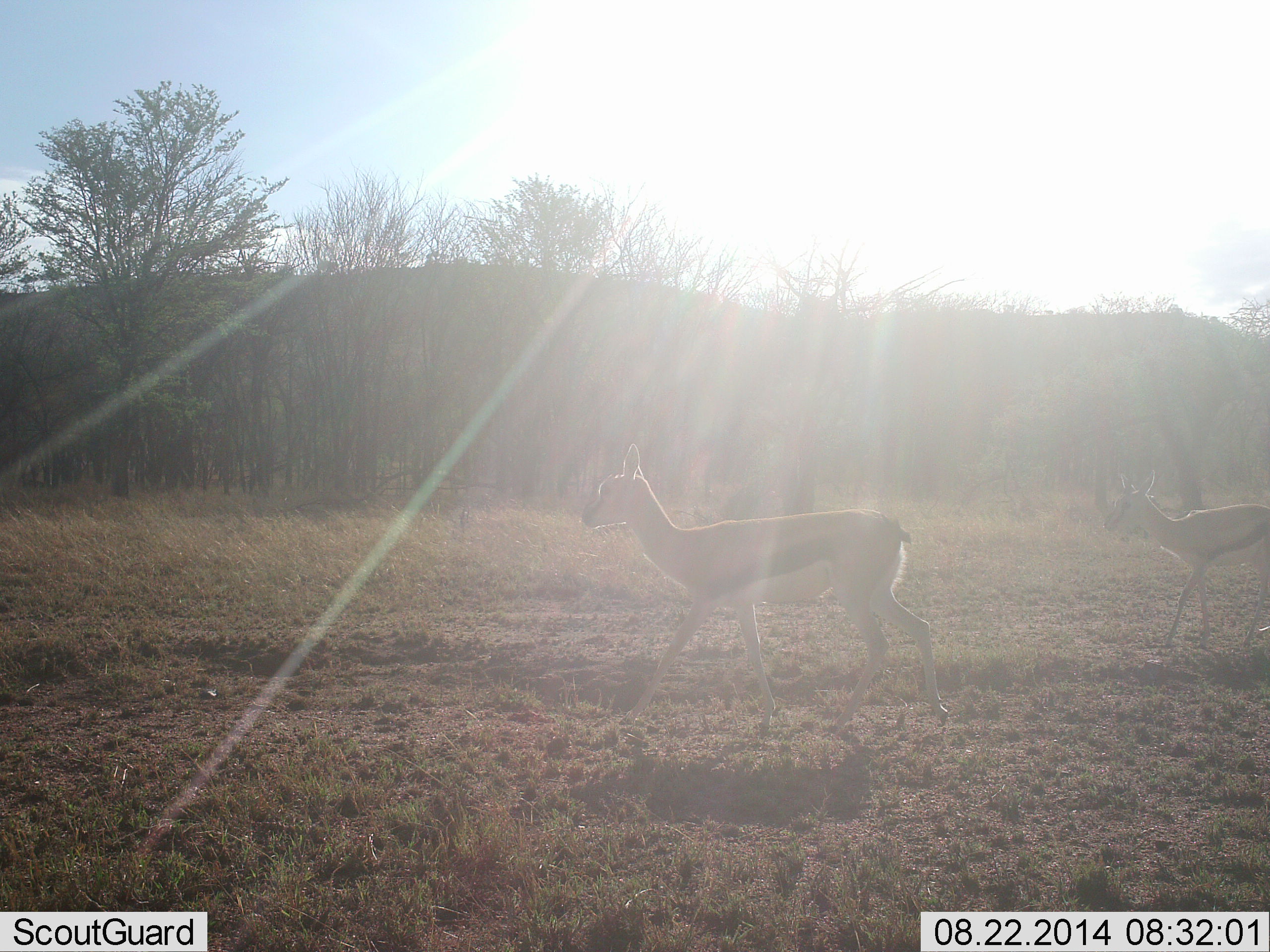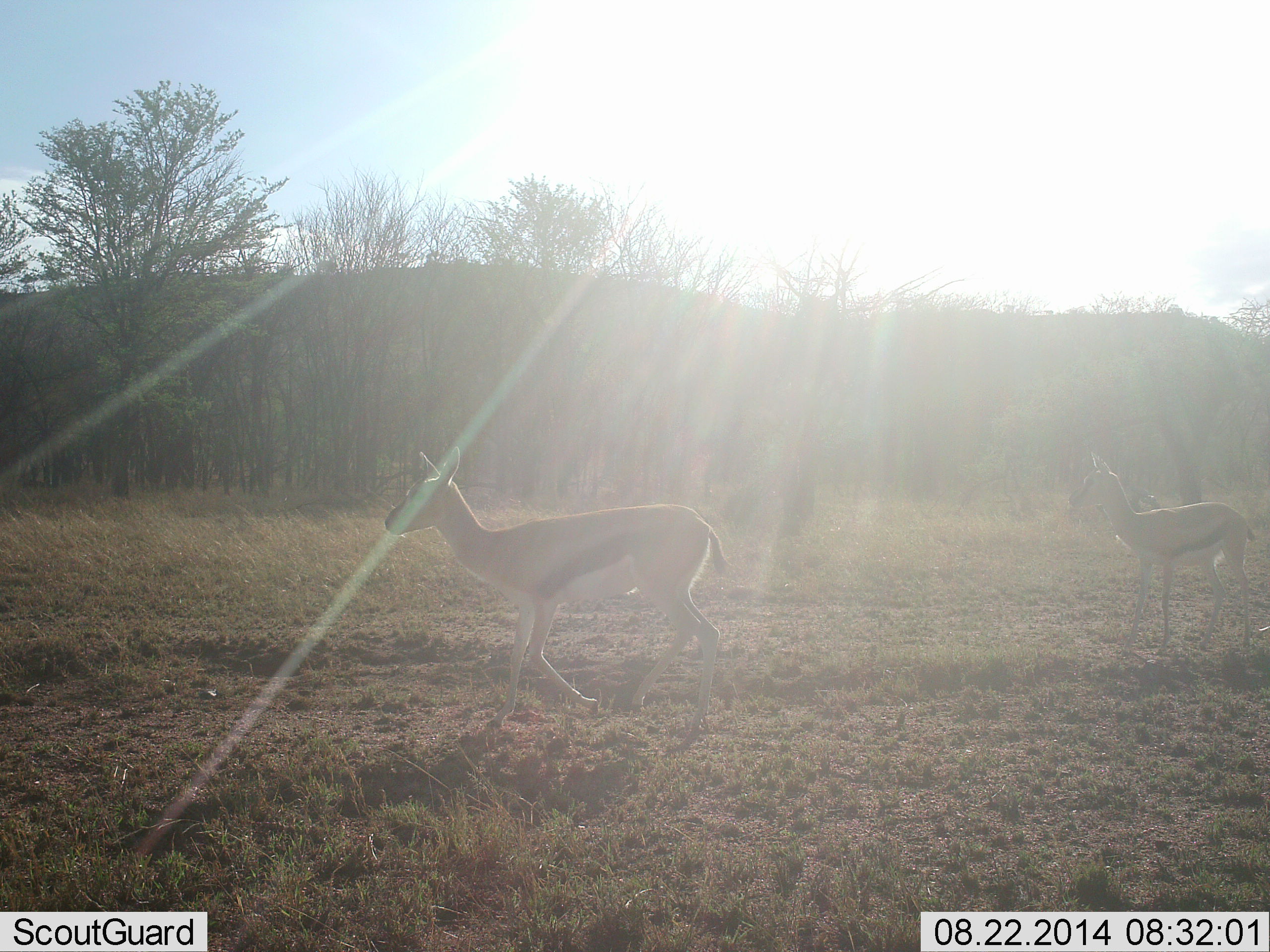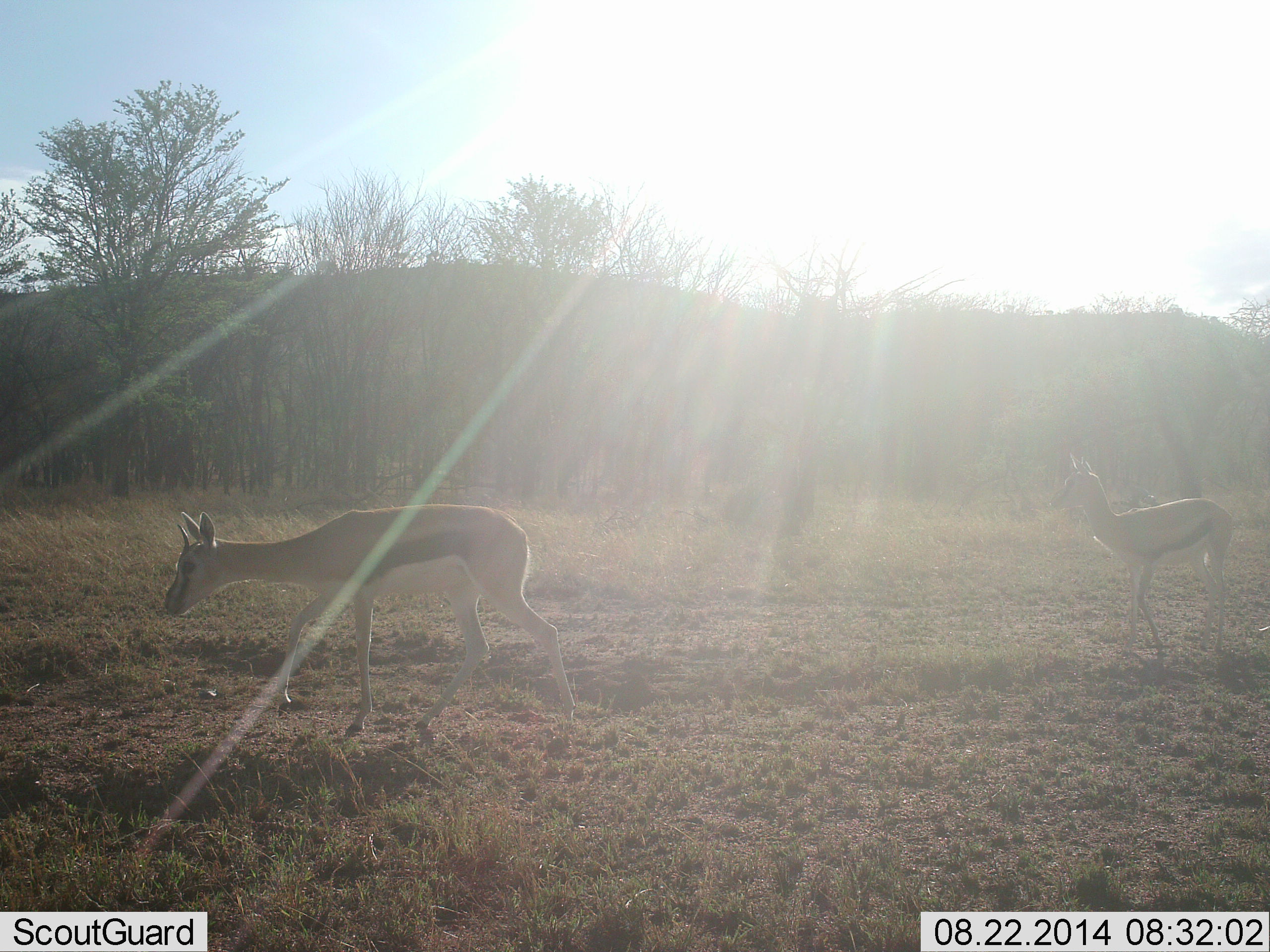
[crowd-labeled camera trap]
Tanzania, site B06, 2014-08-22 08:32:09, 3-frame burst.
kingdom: Animalia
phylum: Chordata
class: Mammalia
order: Artiodactyla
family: Bovidae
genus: Eudorcas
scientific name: Eudorcas thomsonii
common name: thomson's gazelle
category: gazellethomsons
Gazellethomsons (thomson's gazelle) (Eudorcas thomsonii), count 2. Behavior (volunteer vote fractions): standing 10%, resting 0%, moving 90%, interacting 0%. Young present (vote fraction): 20%. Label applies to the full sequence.